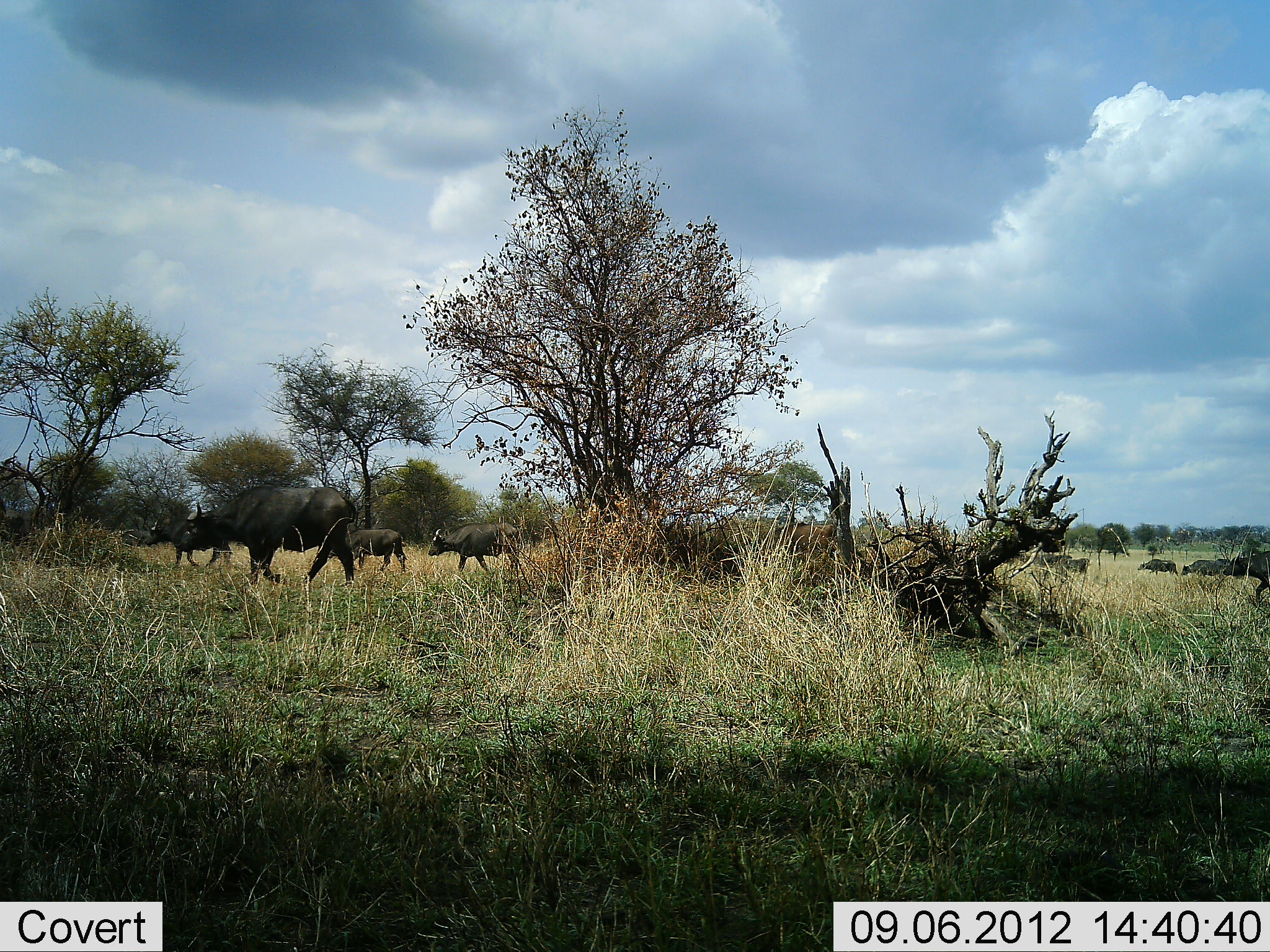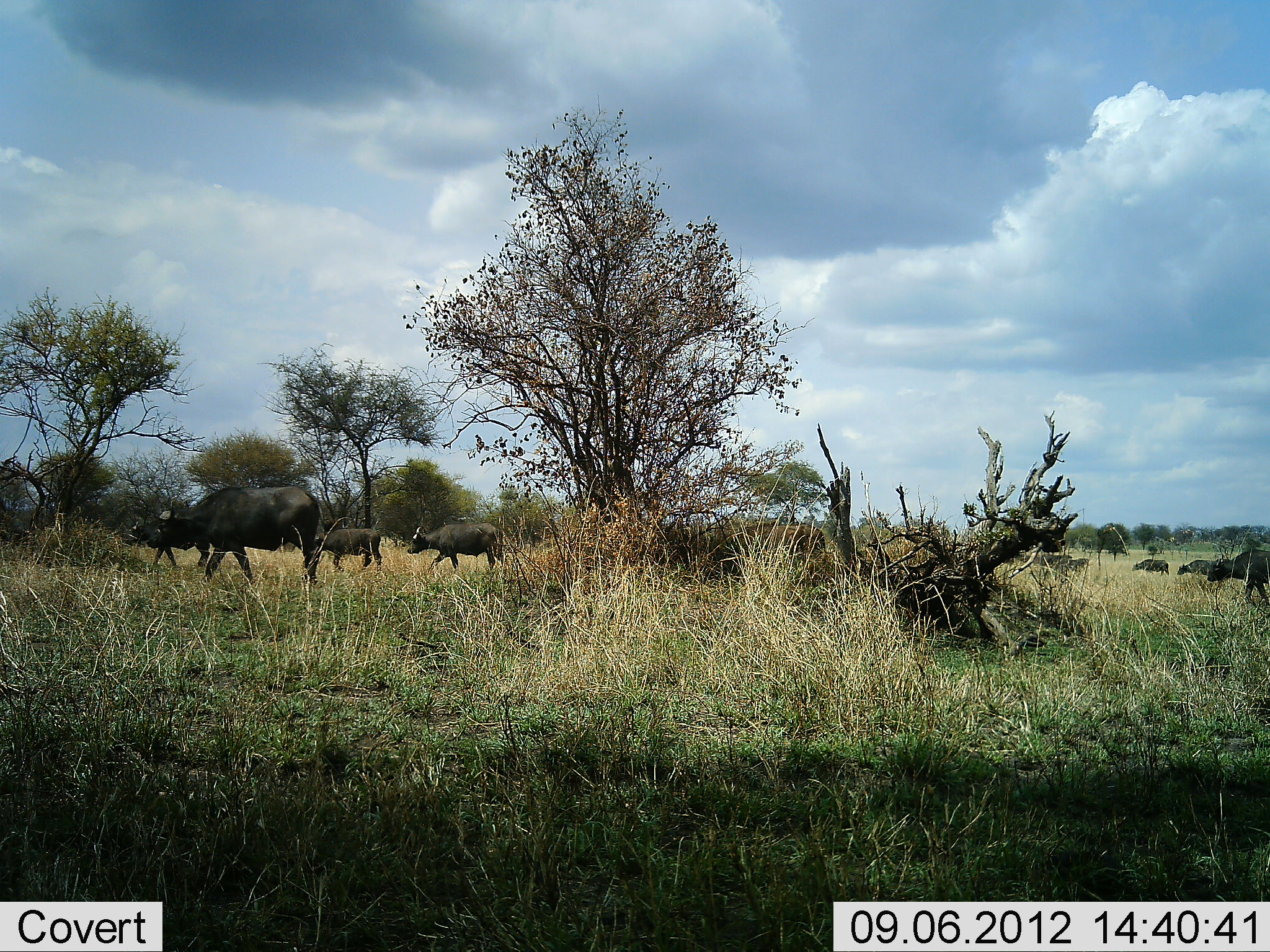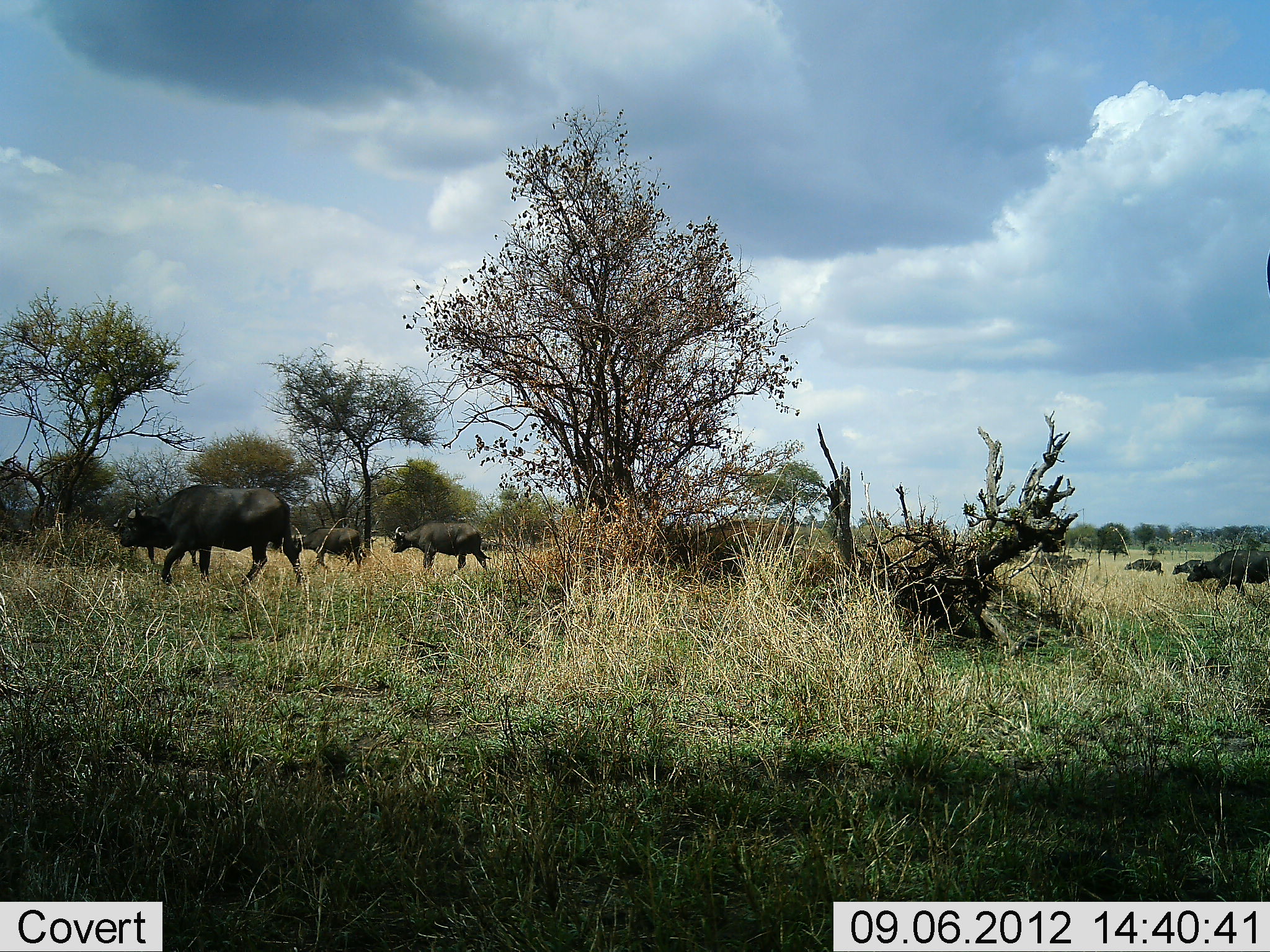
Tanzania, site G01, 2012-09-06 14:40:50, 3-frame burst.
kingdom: Animalia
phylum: Chordata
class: Mammalia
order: Artiodactyla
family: Bovidae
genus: Syncerus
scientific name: Syncerus caffer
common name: cape buffalo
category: buffalo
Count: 11-50.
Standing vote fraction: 0%.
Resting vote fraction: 0%.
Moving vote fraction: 100%.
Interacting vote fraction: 0%.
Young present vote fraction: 20%.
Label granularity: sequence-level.